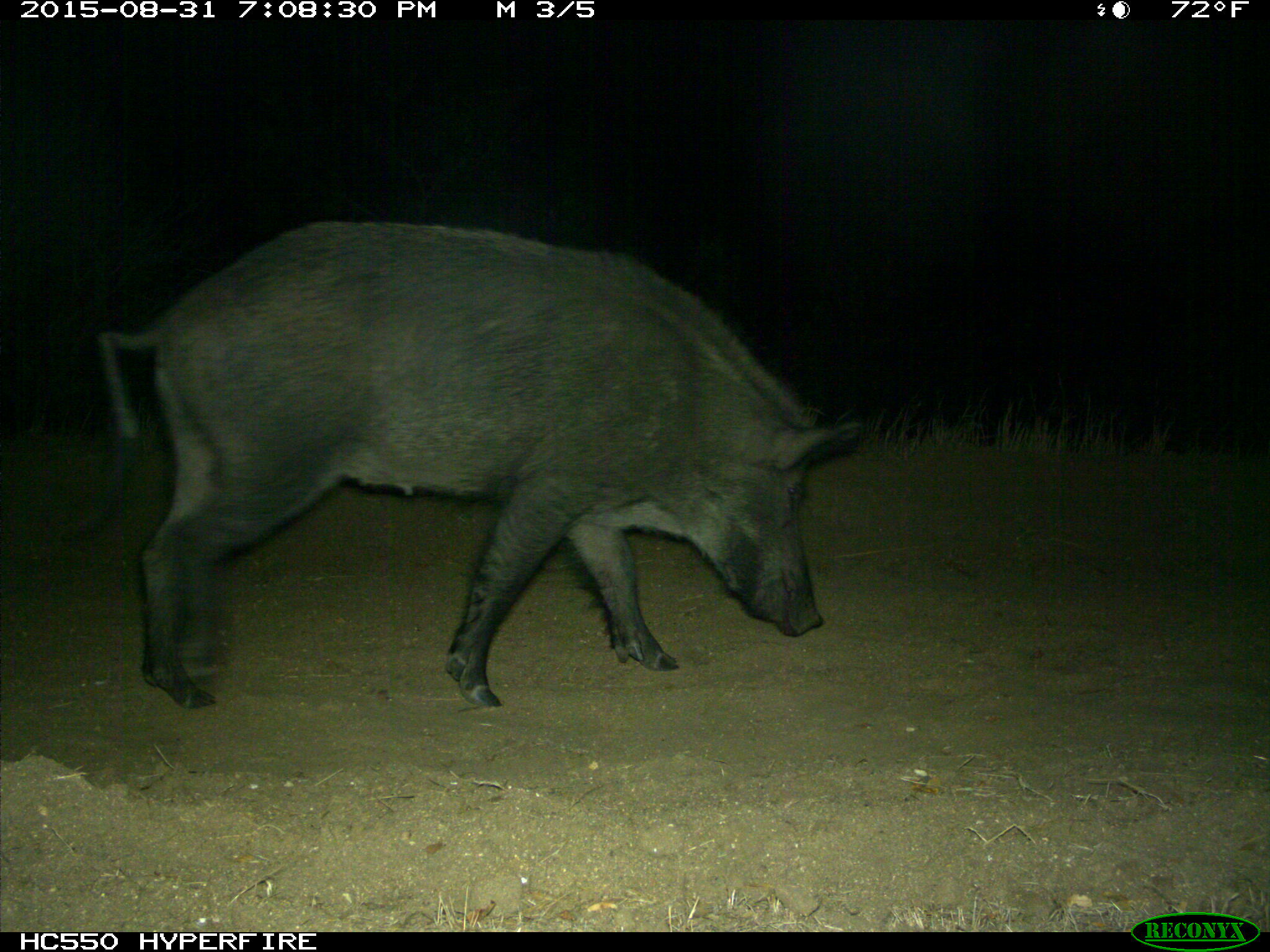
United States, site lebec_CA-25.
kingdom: Animalia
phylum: Chordata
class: Mammalia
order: Artiodactyla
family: Suidae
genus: Sus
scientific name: Sus scrofa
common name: wild boar